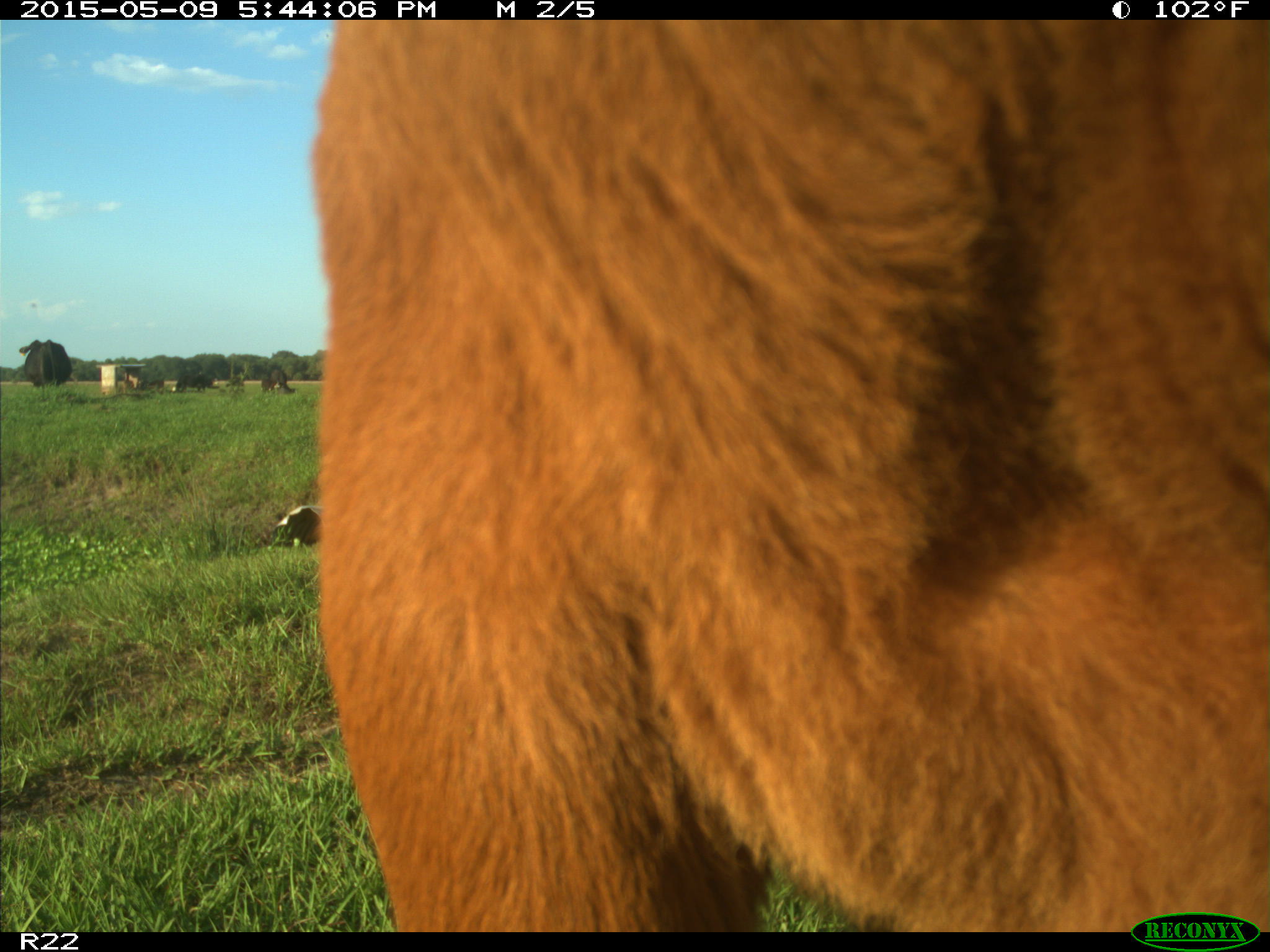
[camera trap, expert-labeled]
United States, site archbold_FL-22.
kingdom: Animalia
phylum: Chordata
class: Mammalia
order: Artiodactyla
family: Bovidae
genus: Bos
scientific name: Bos taurus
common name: domestic cow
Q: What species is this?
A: Bos taurus (domestic cow).